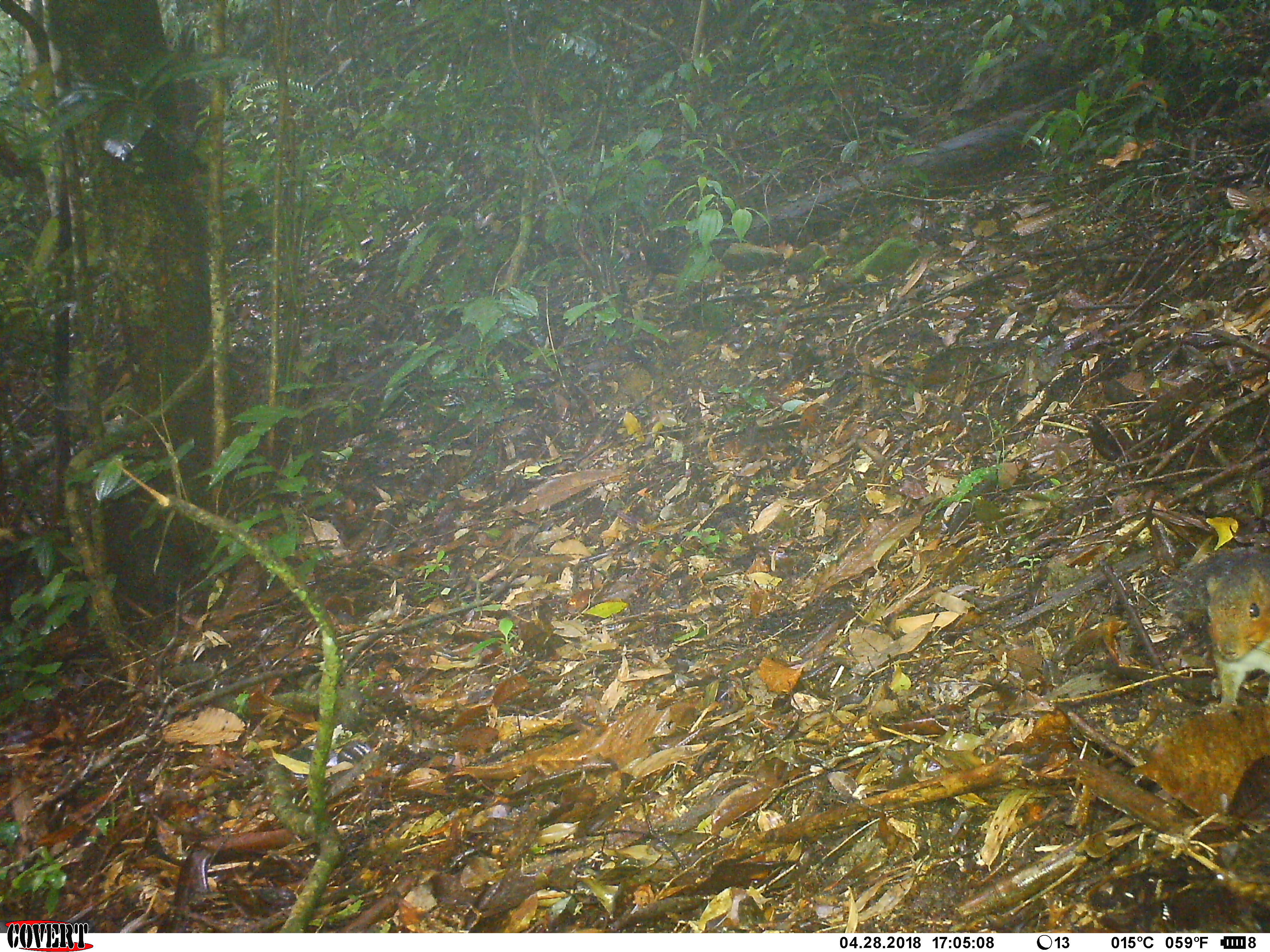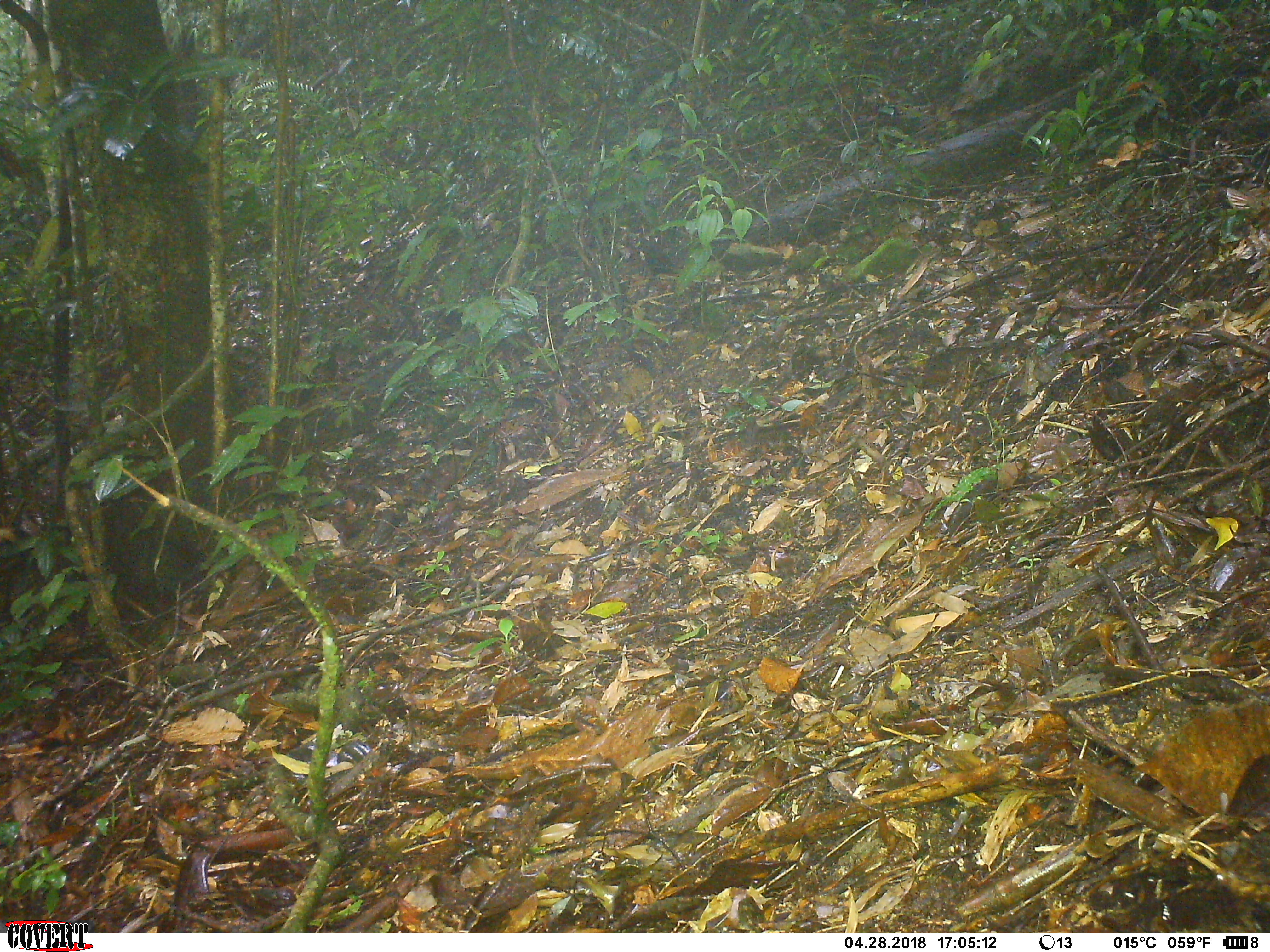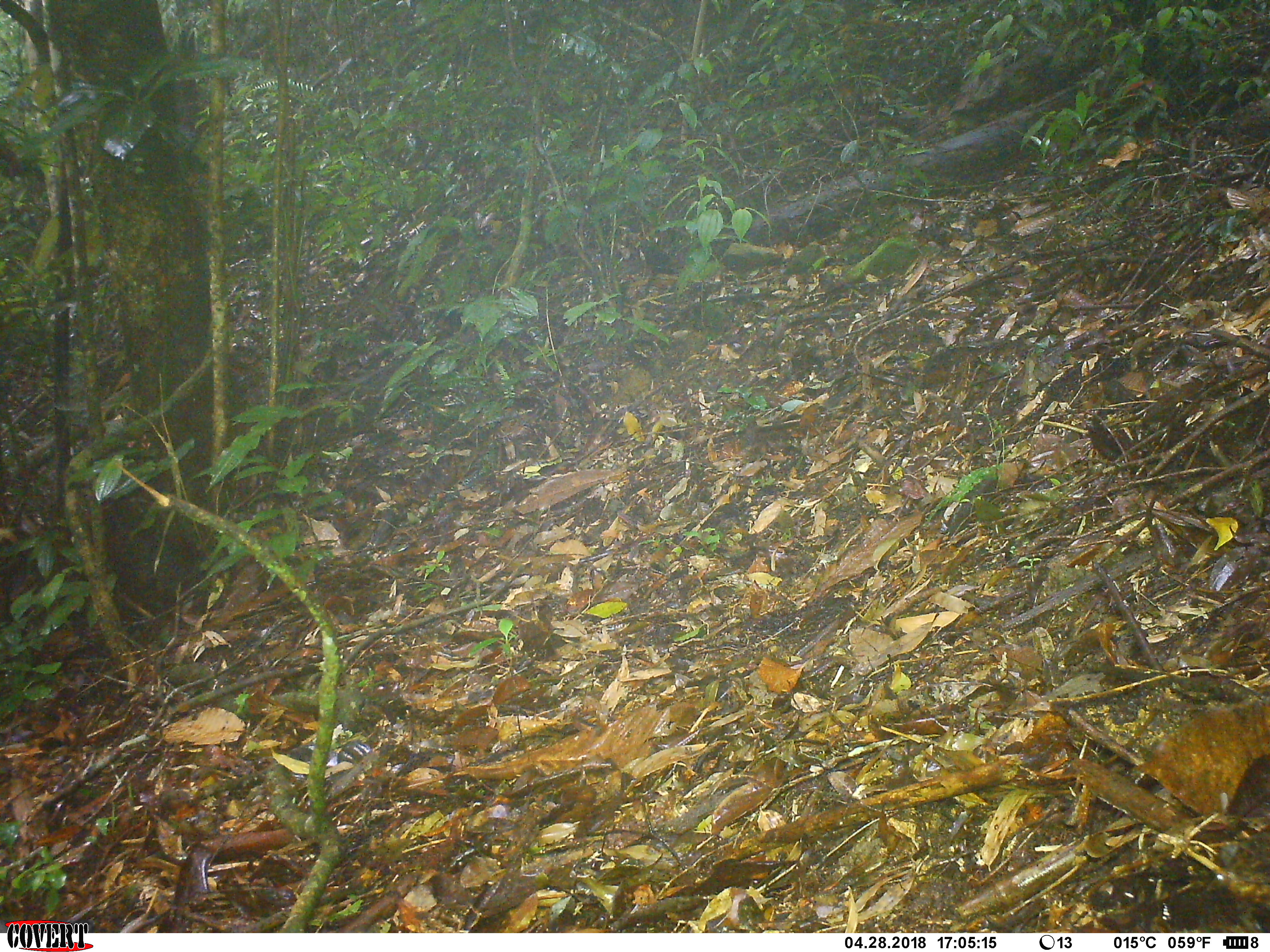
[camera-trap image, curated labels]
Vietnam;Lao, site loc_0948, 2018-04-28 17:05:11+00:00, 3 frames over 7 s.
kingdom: Animalia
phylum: Chordata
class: Mammalia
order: Rodentia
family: Sciuridae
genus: Dremomys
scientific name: Dremomys rufigenis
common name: red-cheeked squirrel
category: red cheeked squirrel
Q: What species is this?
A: Red cheeked squirrel (red-cheeked squirrel) (Dremomys rufigenis).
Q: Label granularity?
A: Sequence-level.